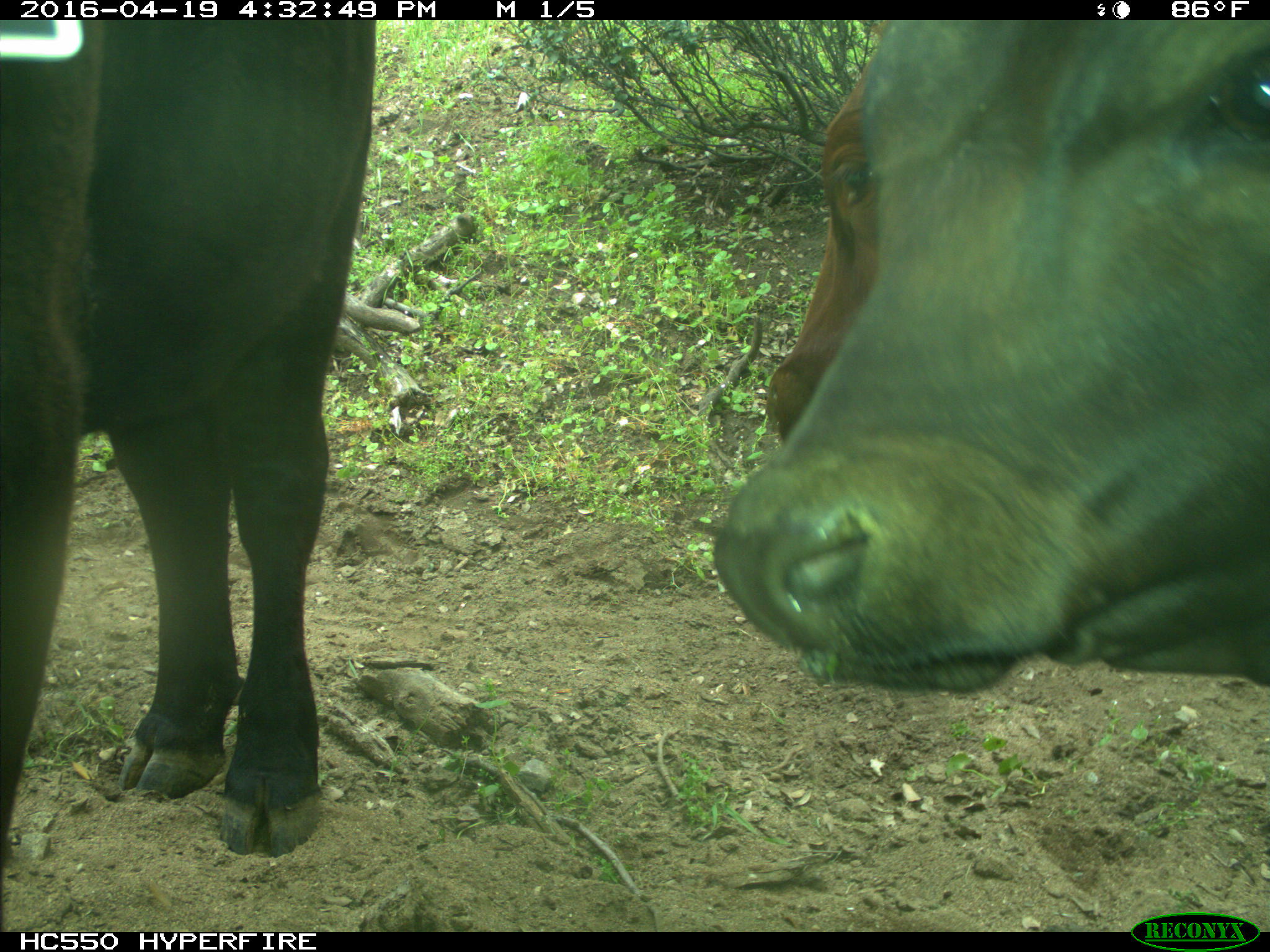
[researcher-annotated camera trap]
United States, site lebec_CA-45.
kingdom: Animalia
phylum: Chordata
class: Mammalia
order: Artiodactyla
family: Bovidae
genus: Bos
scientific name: Bos taurus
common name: domestic cow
Bos taurus (domestic cow).